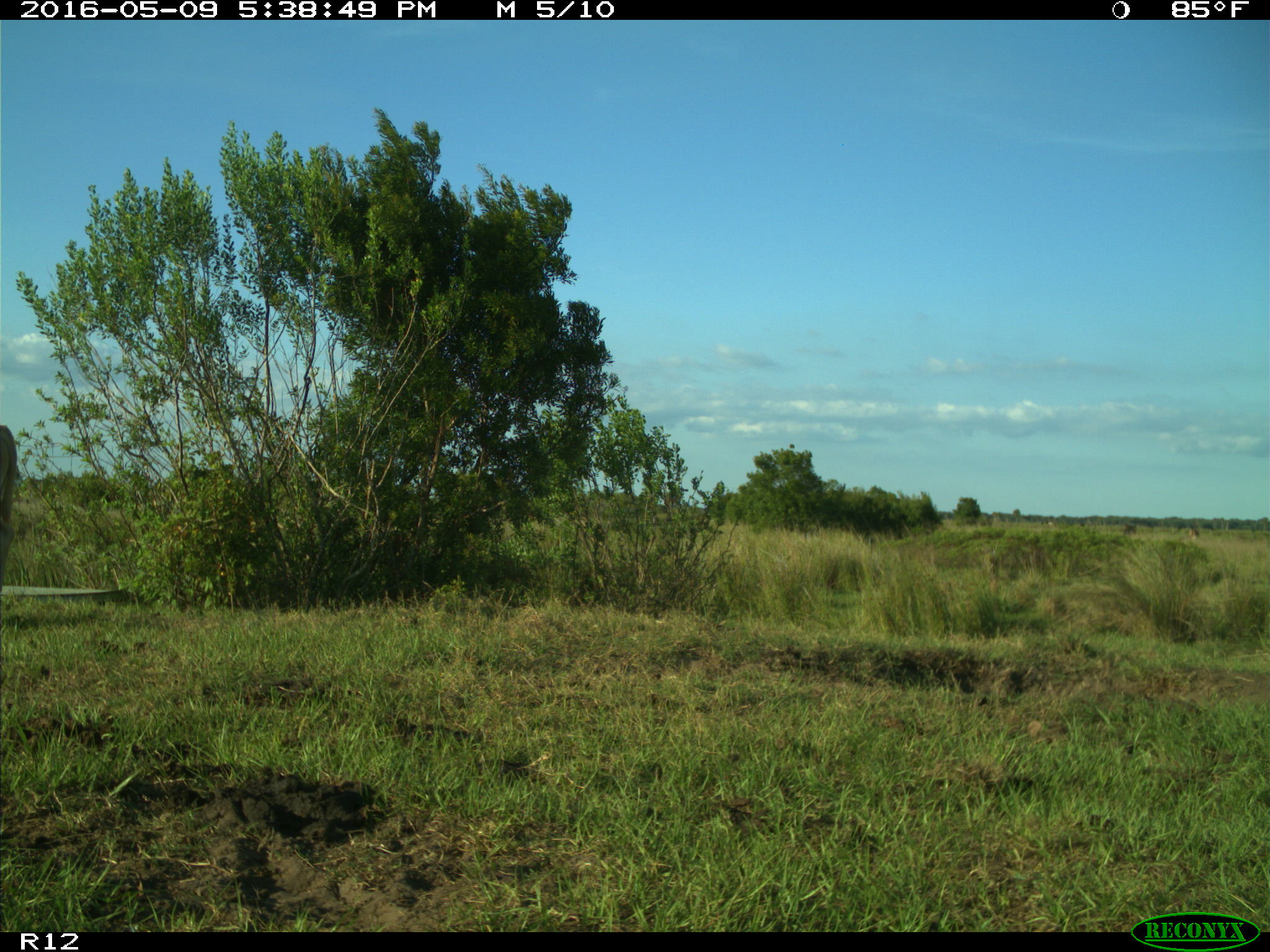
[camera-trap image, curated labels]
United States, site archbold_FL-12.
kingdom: Animalia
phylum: Chordata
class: Mammalia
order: Artiodactyla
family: Bovidae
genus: Bos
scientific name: Bos taurus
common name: domestic cow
Bos taurus (domestic cow).